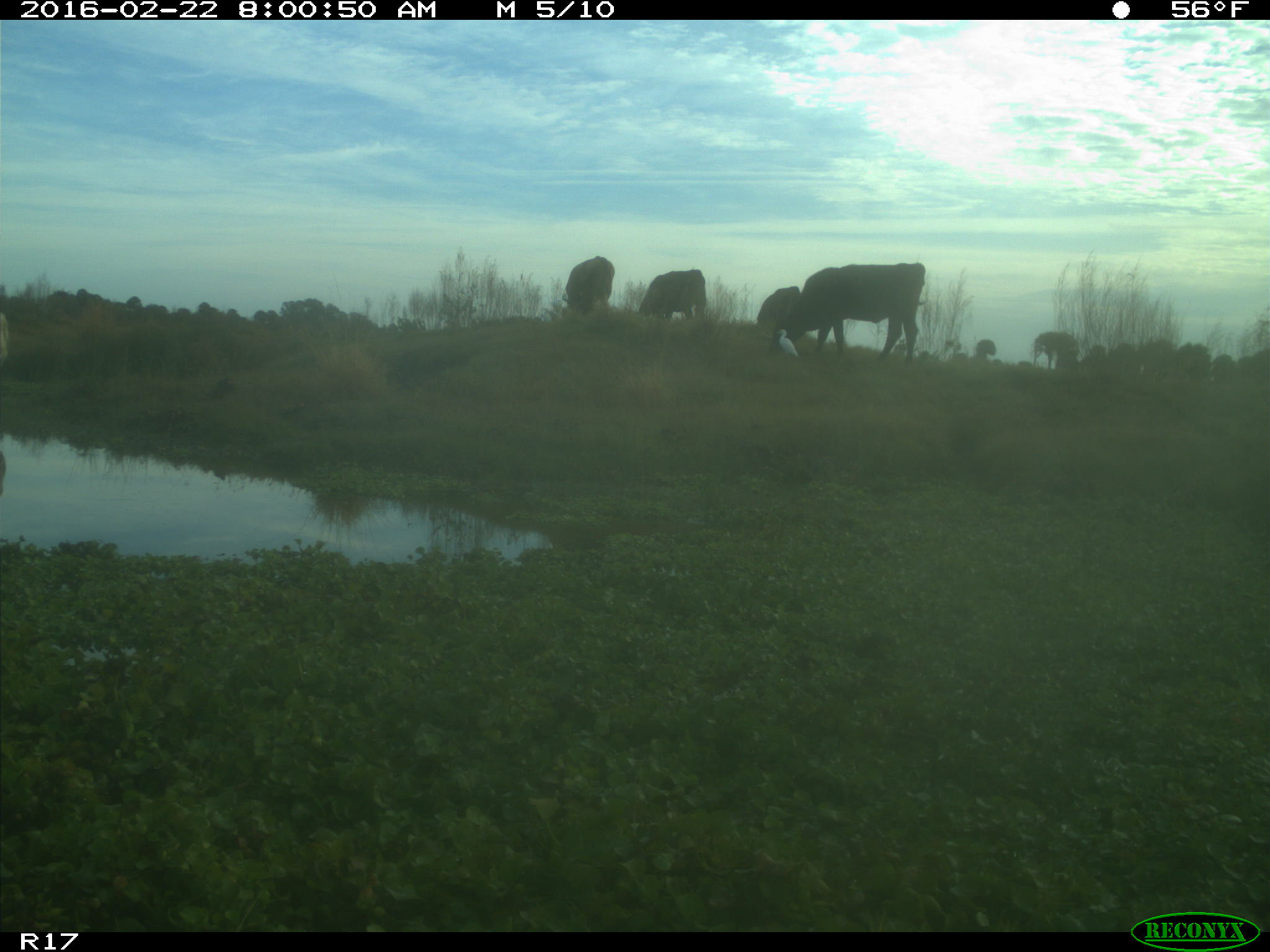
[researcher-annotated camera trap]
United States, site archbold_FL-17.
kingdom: Animalia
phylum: Chordata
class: Mammalia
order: Artiodactyla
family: Bovidae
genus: Bos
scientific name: Bos taurus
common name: domestic cow